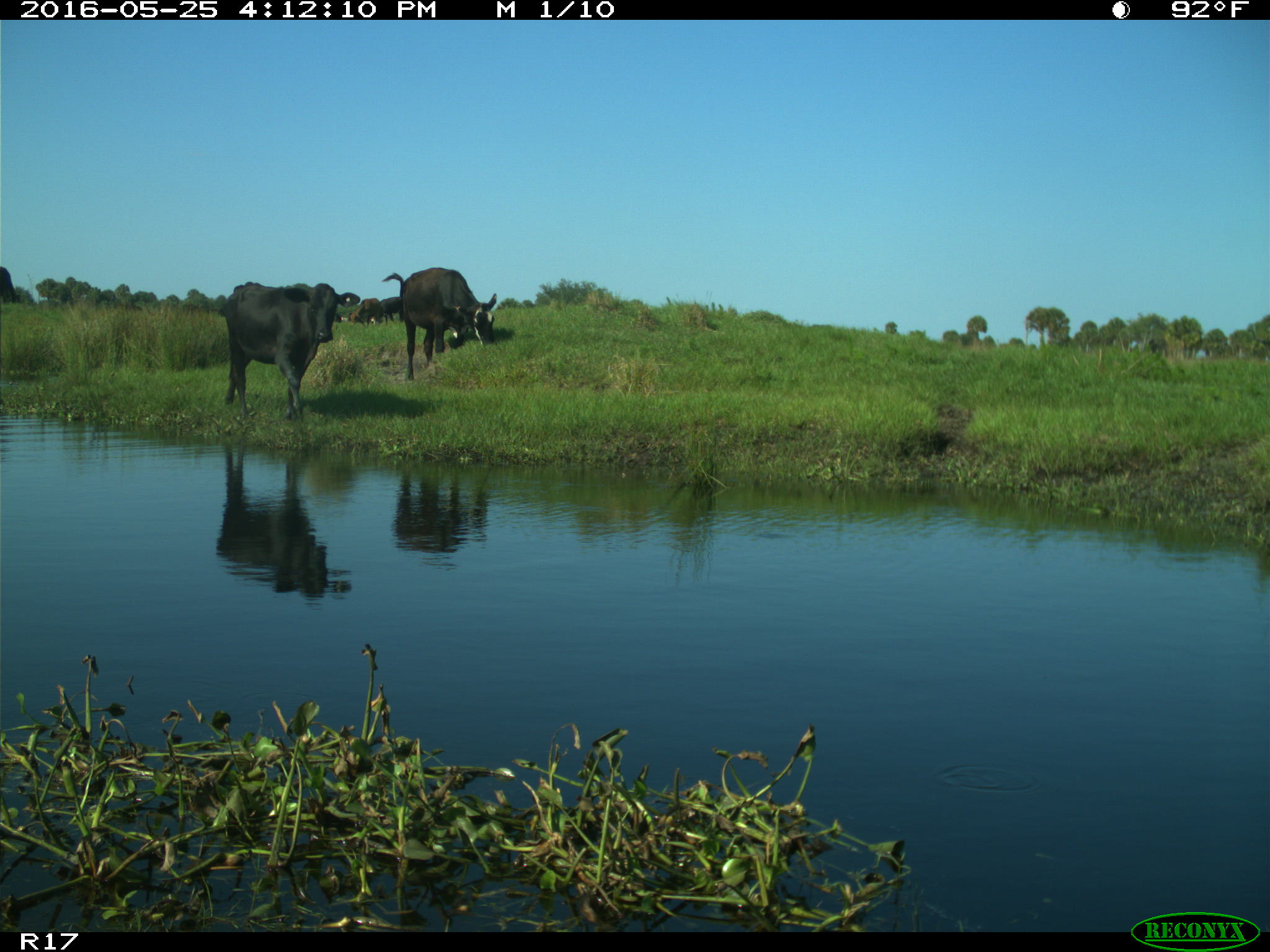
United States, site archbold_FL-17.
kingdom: Animalia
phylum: Chordata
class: Mammalia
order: Artiodactyla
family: Bovidae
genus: Bos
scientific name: Bos taurus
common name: domestic cow